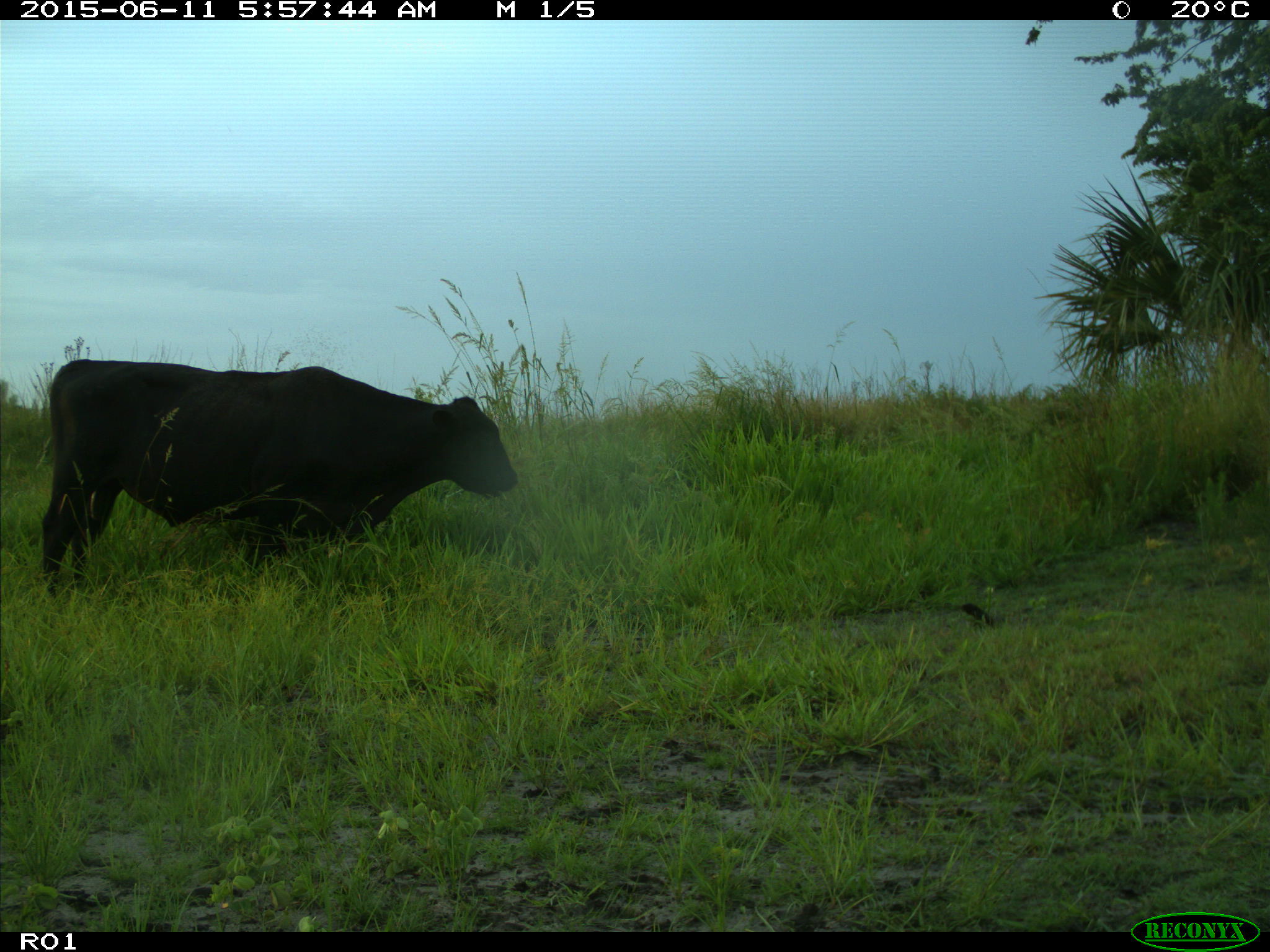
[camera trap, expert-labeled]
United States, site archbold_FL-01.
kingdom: Animalia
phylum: Chordata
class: Mammalia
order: Artiodactyla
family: Bovidae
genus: Bos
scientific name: Bos taurus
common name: domestic cow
Bos taurus (domestic cow).